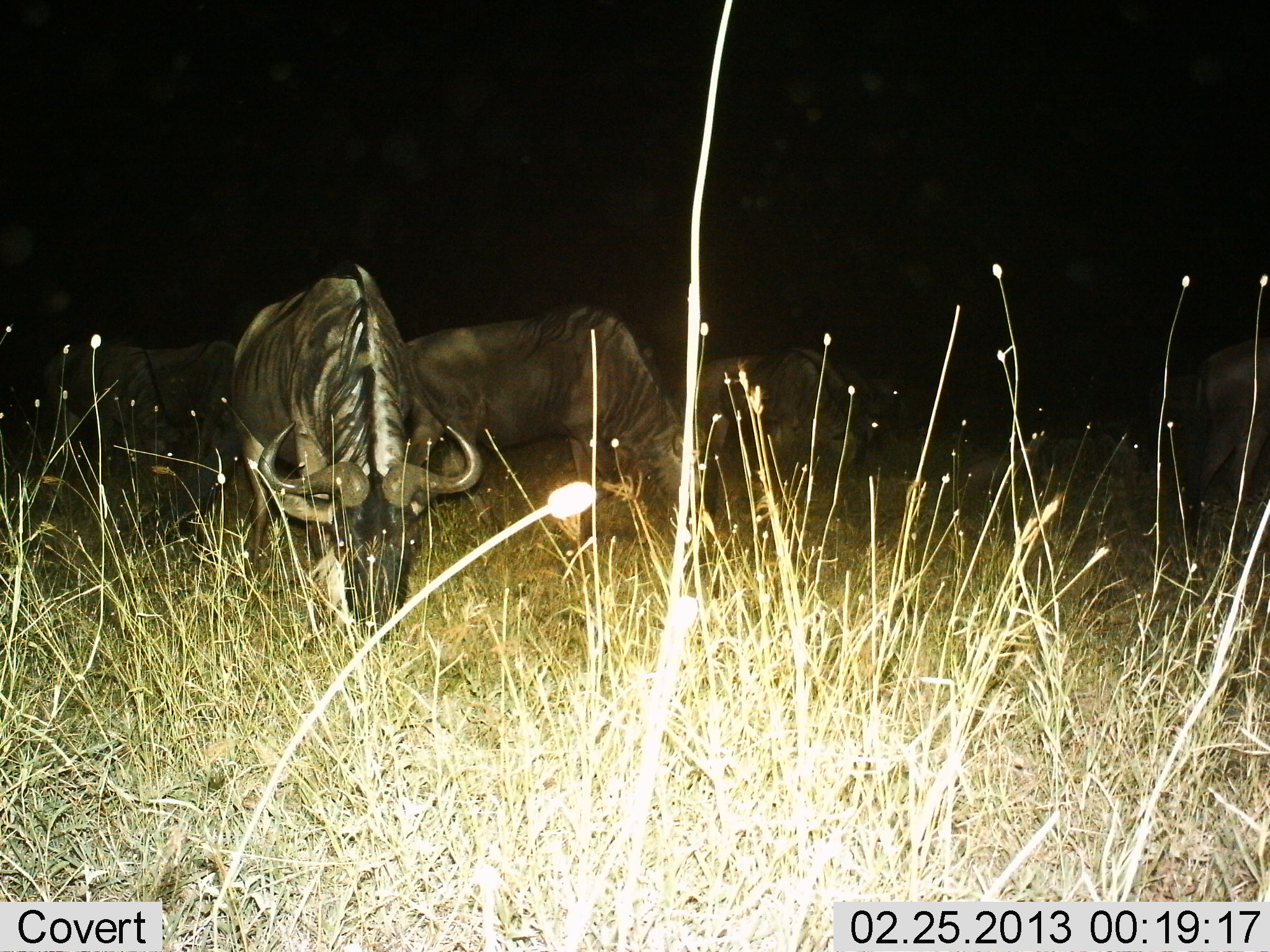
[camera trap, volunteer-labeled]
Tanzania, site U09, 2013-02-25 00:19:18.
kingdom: Animalia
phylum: Chordata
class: Mammalia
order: Artiodactyla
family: Bovidae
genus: Connochaetes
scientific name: Connochaetes taurinus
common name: blue wildebeest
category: wildebeest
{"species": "wildebeest (blue wildebeest) (Connochaetes taurinus)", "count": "5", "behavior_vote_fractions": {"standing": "29%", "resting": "5%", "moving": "0%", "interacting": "0%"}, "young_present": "0%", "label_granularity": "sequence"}